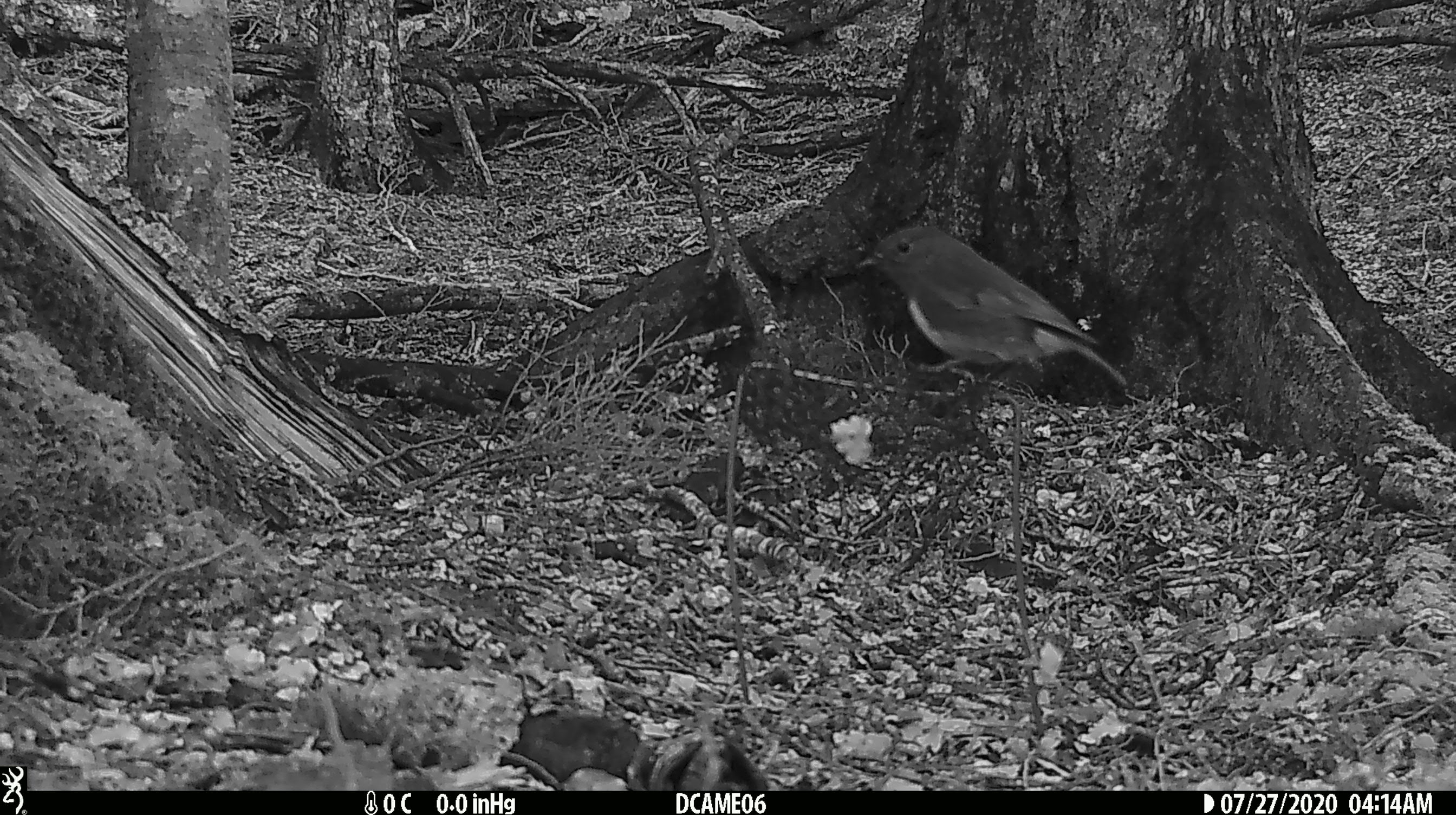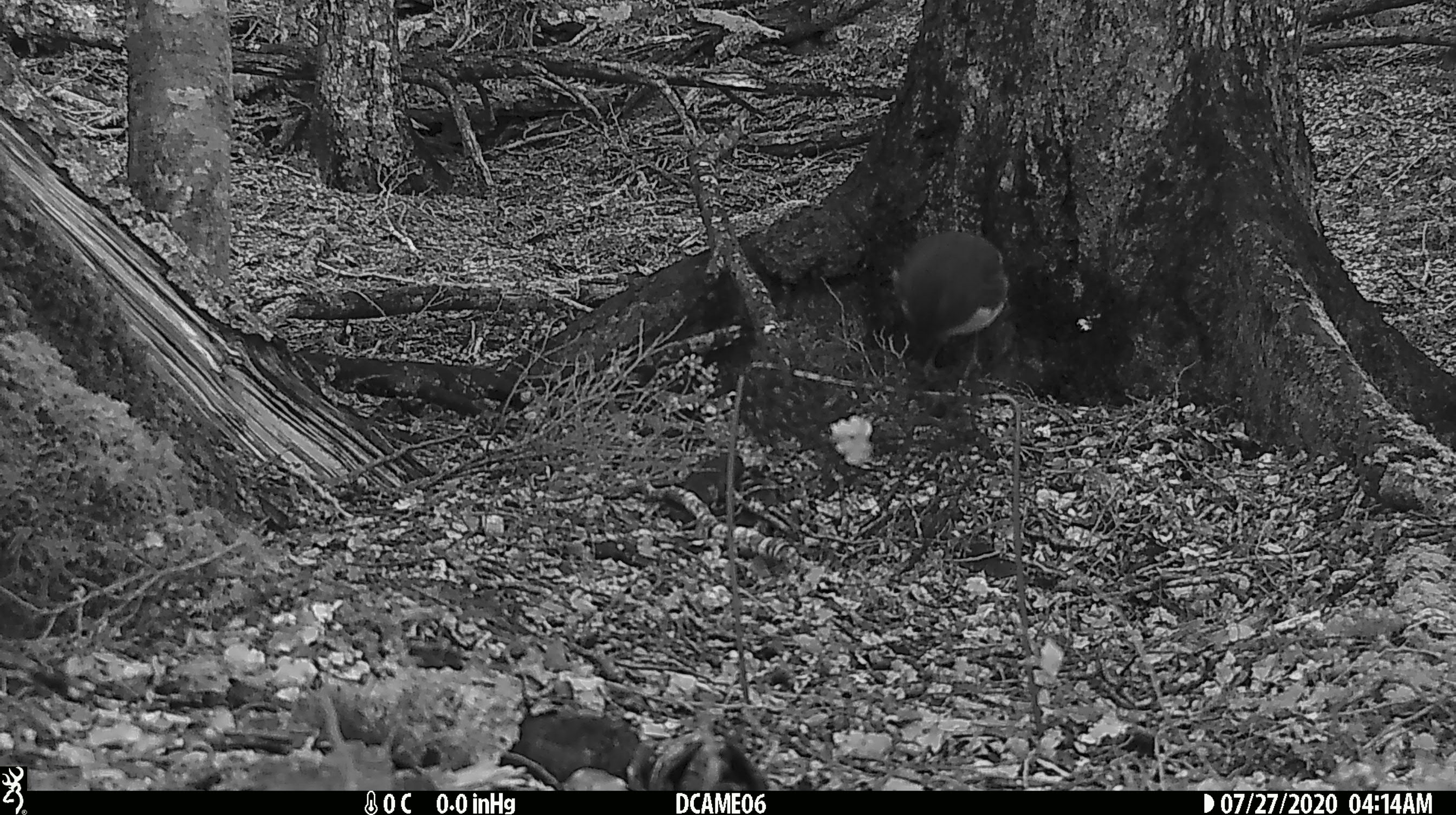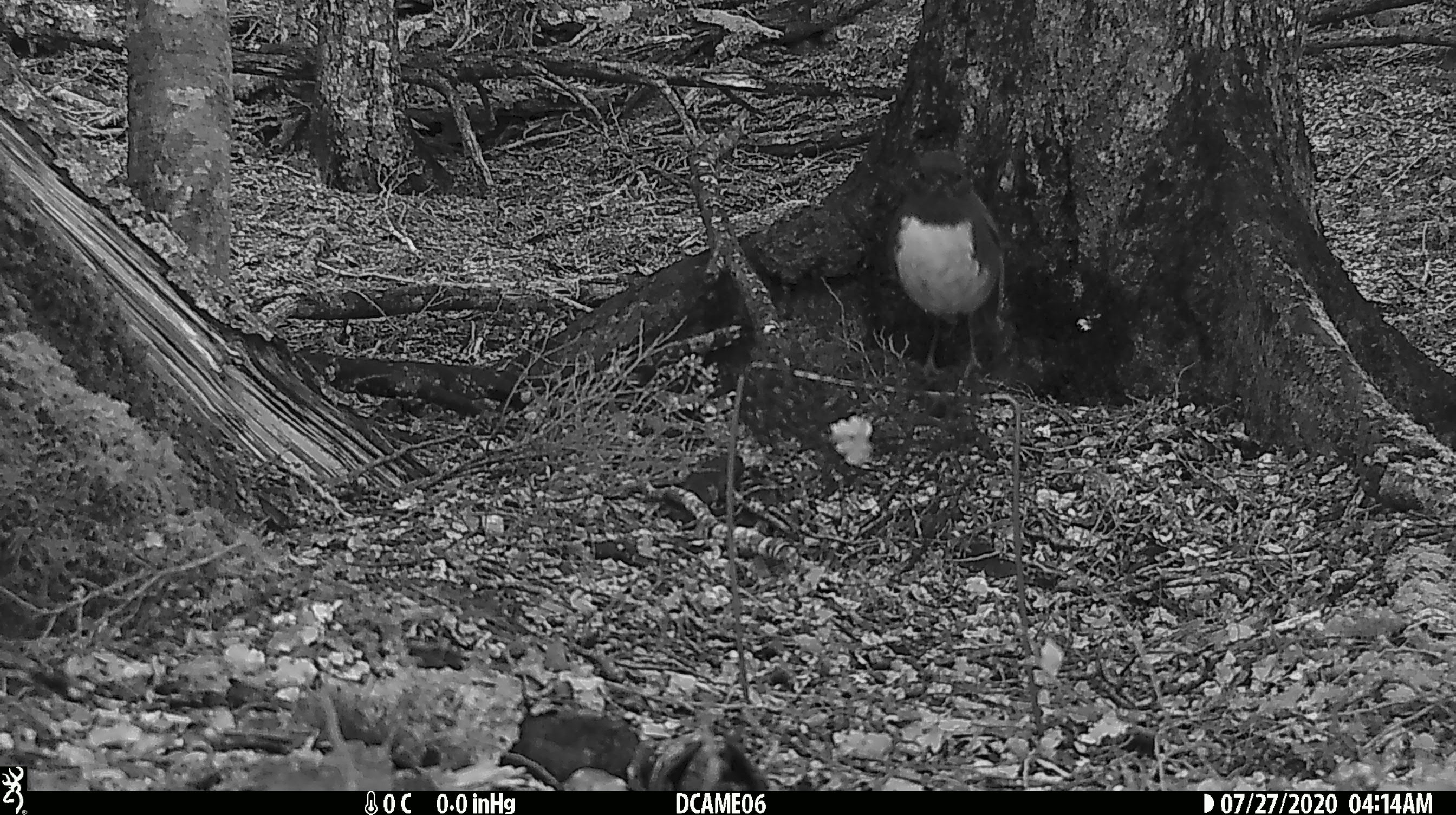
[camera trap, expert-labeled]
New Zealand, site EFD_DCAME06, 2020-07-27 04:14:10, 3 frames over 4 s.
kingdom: Animalia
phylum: Chordata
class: Aves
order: Passeriformes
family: Petroicidae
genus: Petroica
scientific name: Petroica australis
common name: new zealand robin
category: robin